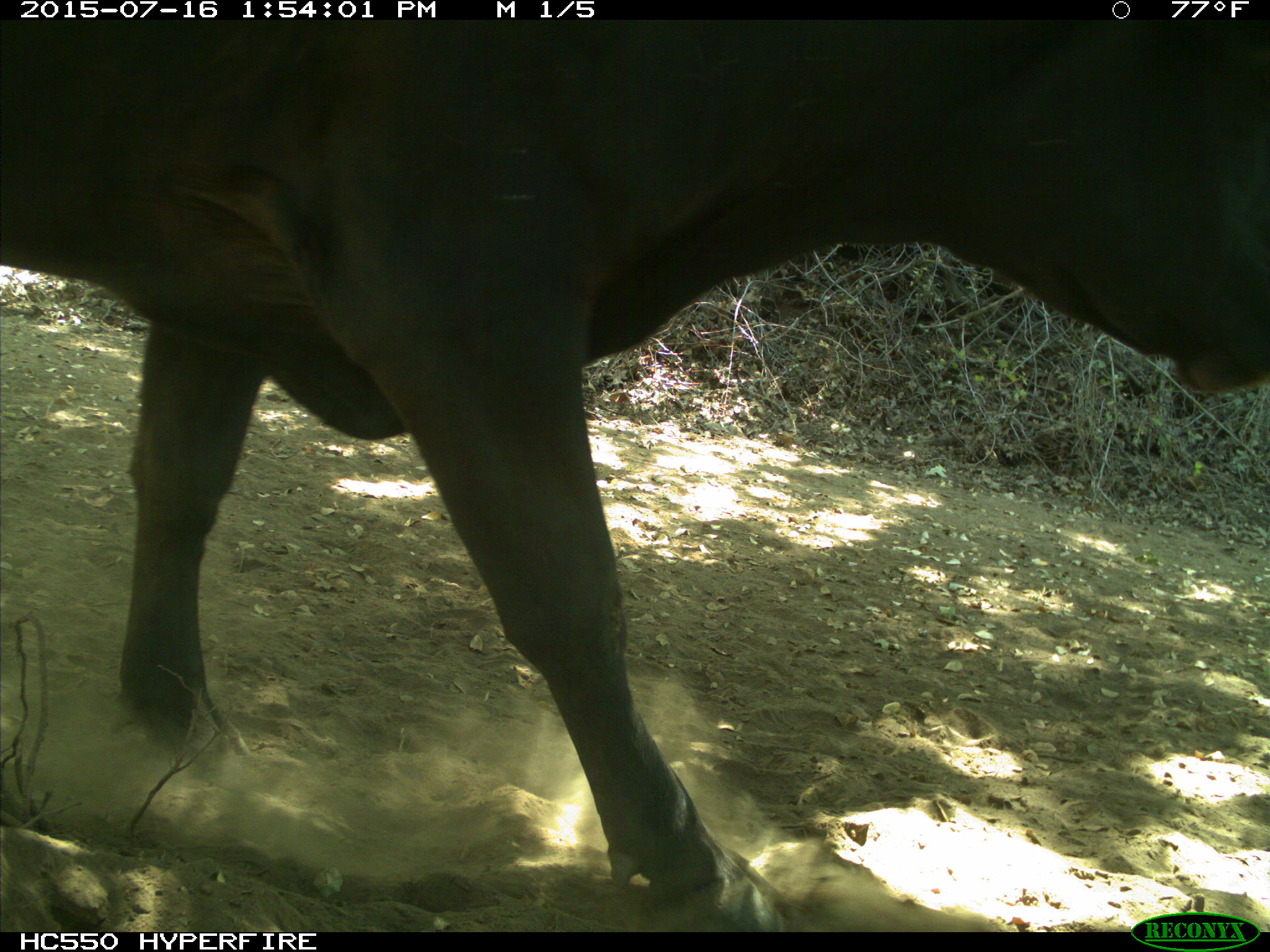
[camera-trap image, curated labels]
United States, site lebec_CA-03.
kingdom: Animalia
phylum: Chordata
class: Mammalia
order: Artiodactyla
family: Bovidae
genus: Bos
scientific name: Bos taurus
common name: domestic cow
Bos taurus (domestic cow).